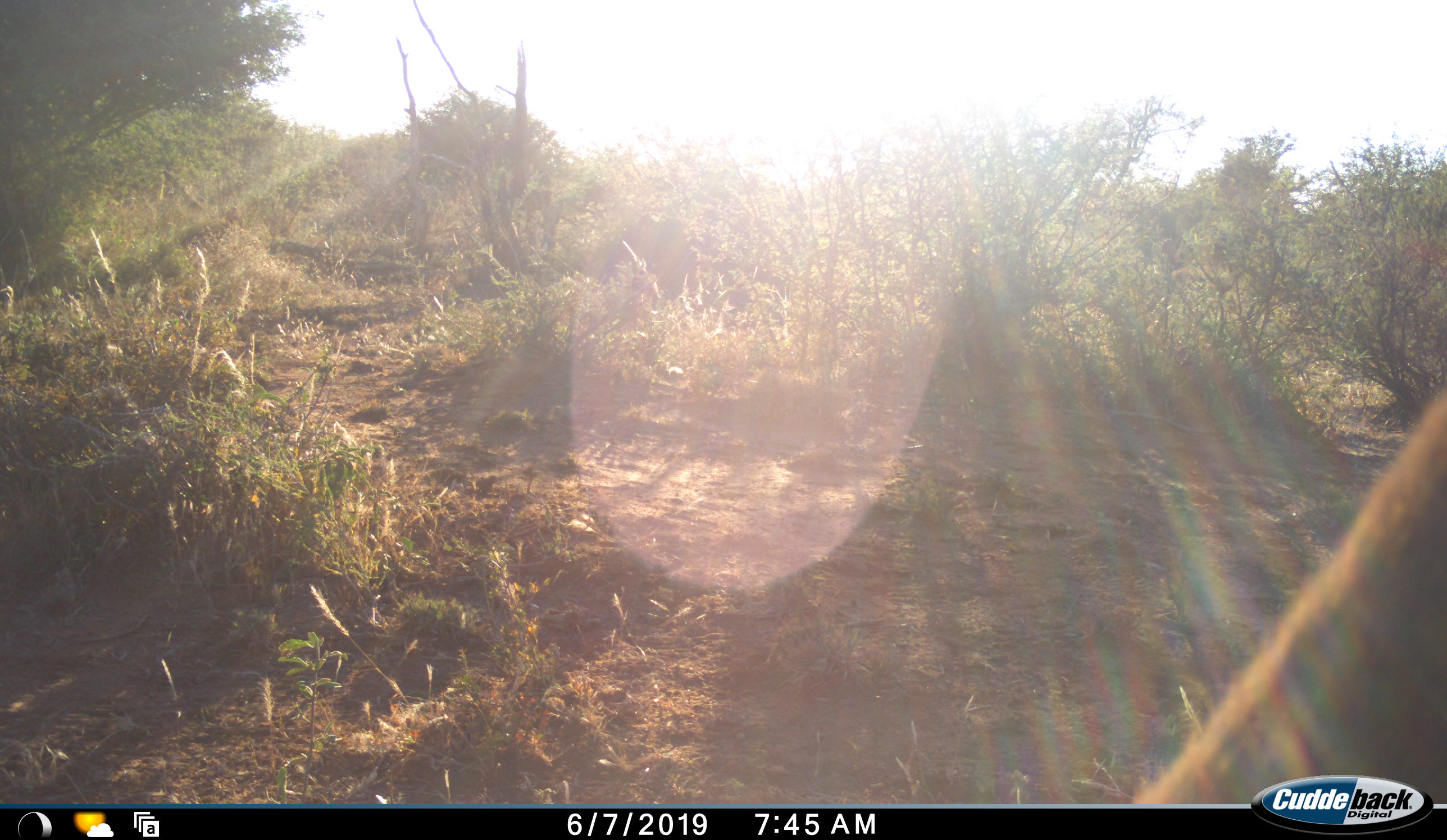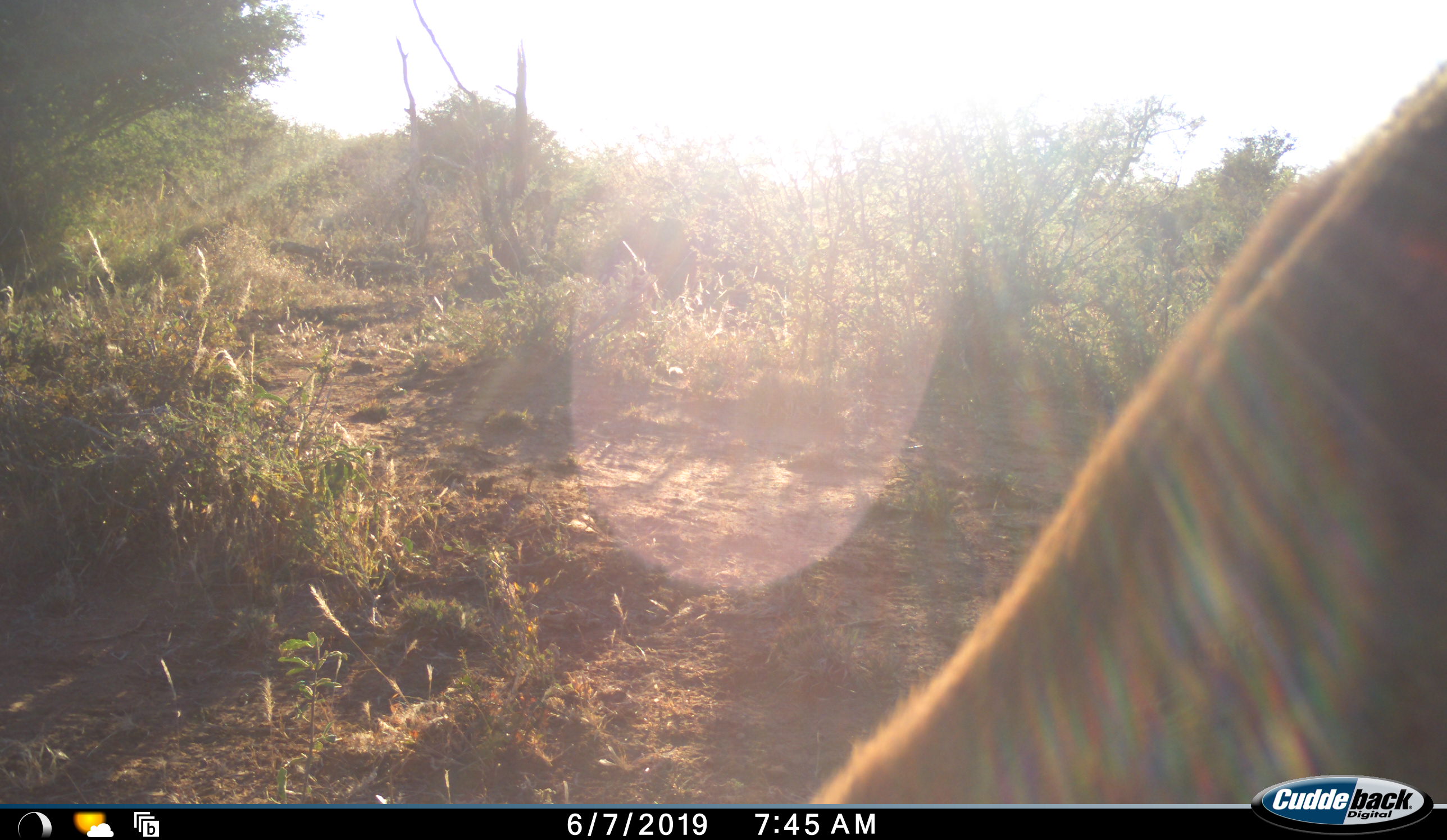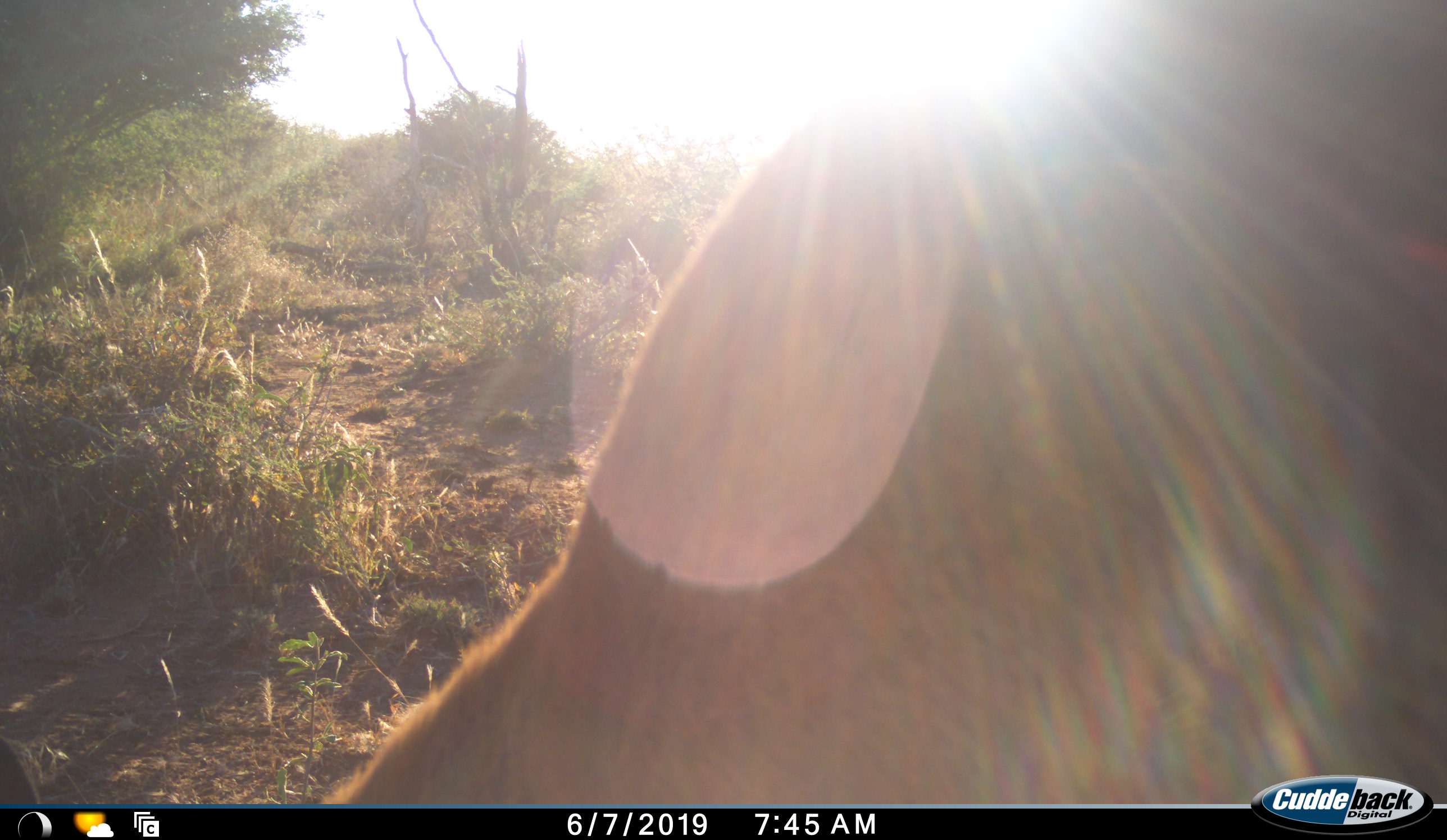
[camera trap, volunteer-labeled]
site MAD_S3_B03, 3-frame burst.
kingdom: Animalia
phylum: Chordata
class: Mammalia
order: Artiodactyla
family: Bovidae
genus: Aepyceros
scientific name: Aepyceros melampus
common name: impala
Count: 1.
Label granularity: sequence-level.